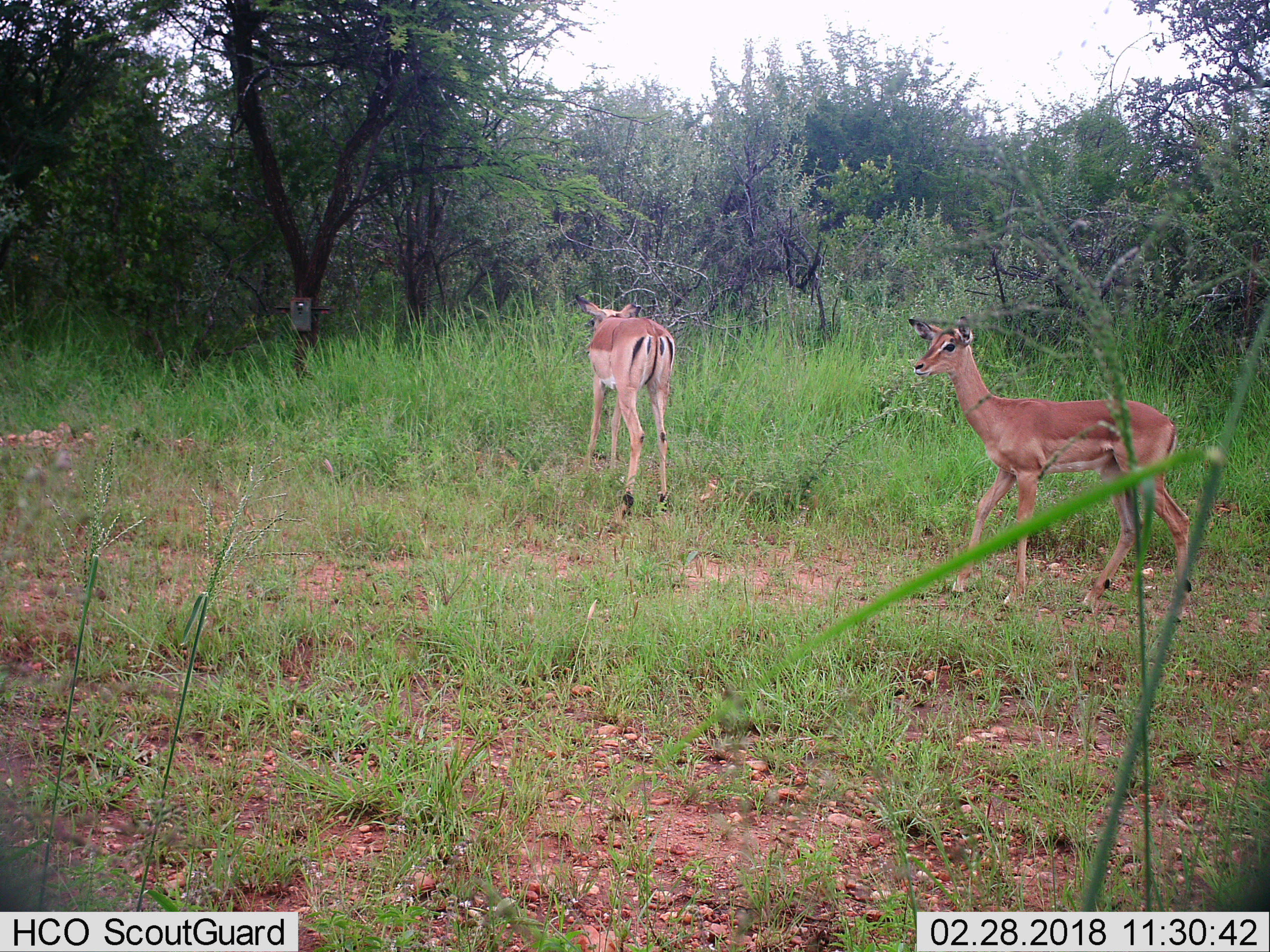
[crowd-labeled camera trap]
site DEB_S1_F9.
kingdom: Animalia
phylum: Chordata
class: Mammalia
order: Artiodactyla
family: Bovidae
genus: Aepyceros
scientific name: Aepyceros melampus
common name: impala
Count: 2.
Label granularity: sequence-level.